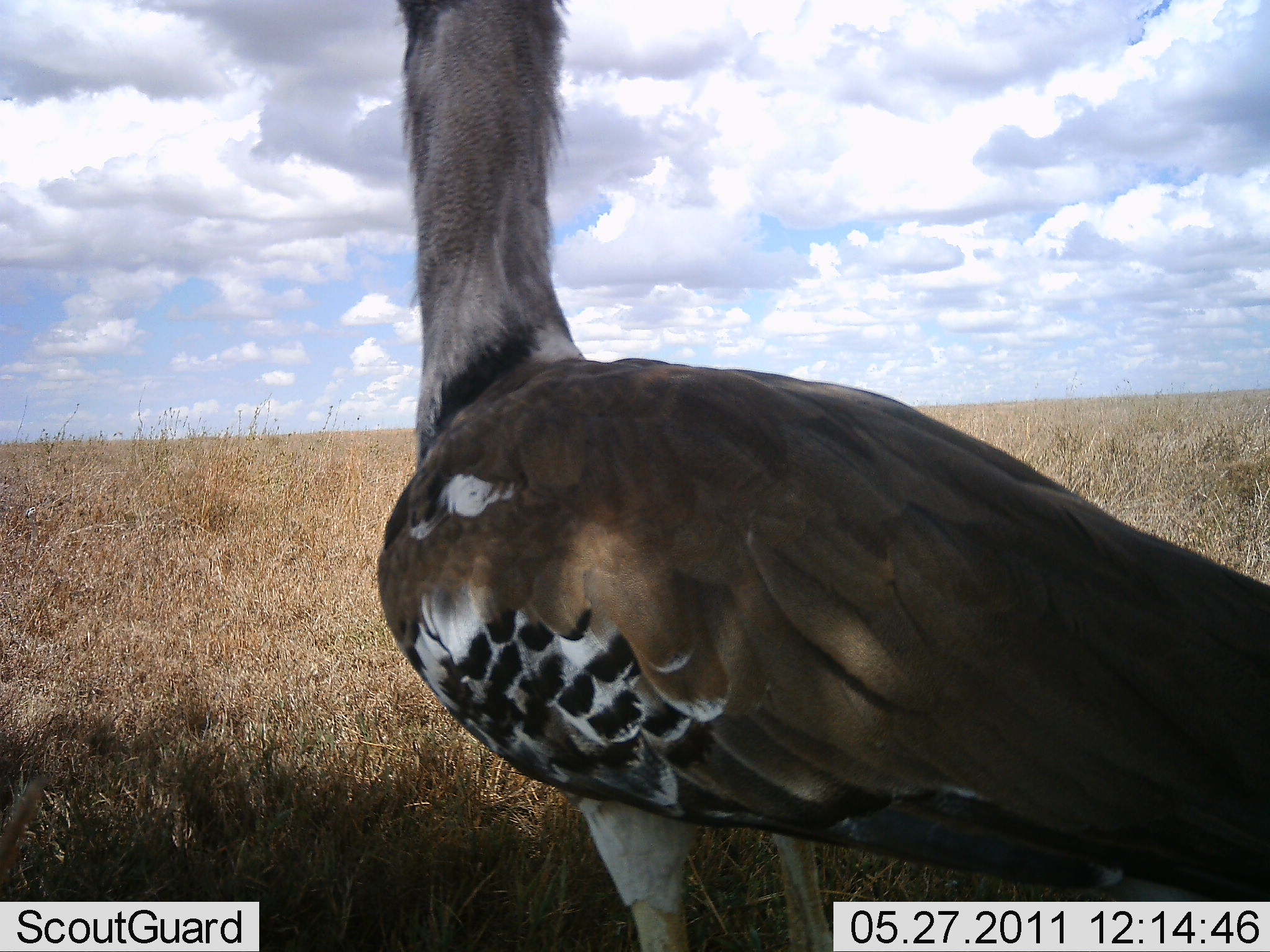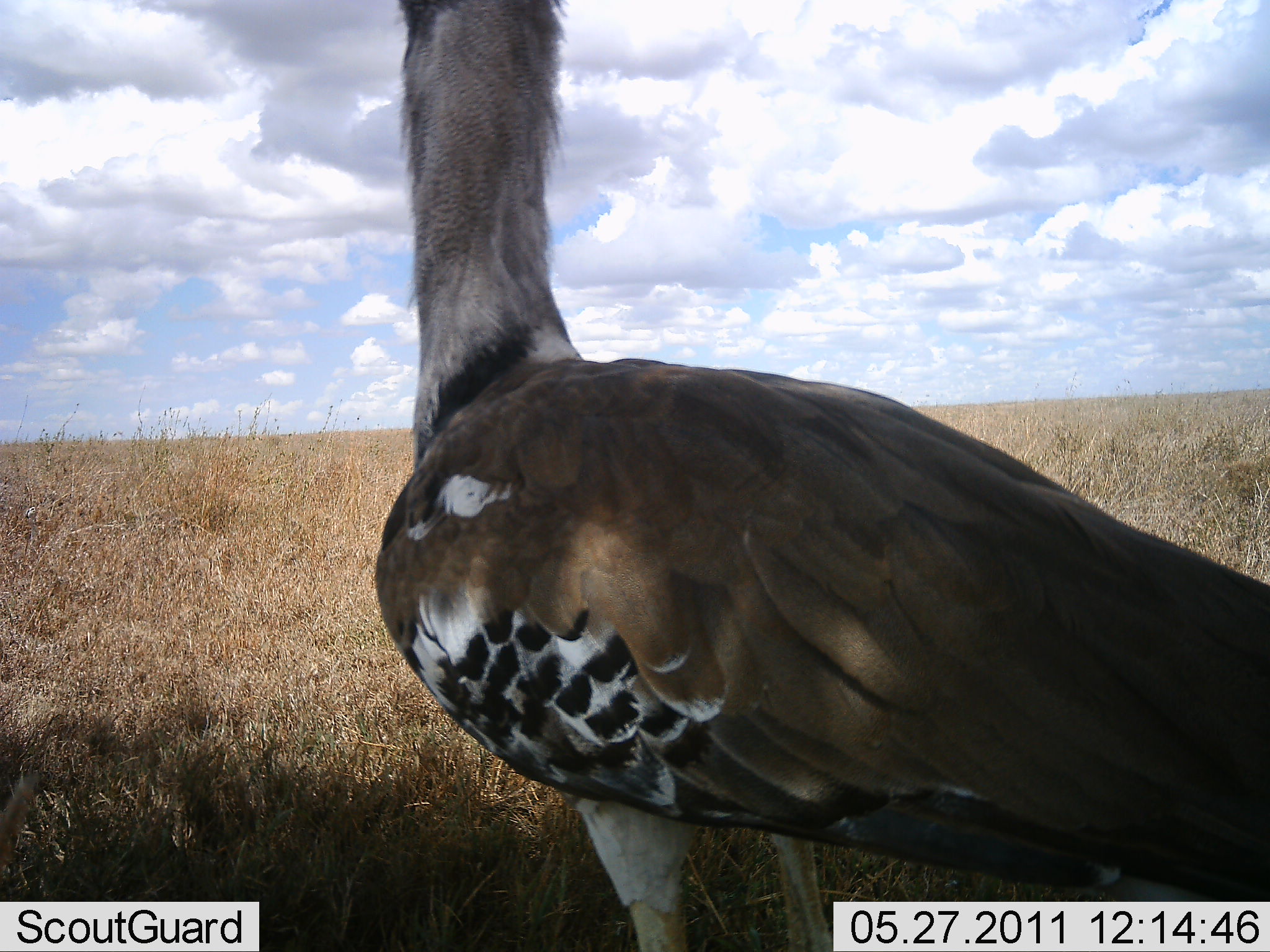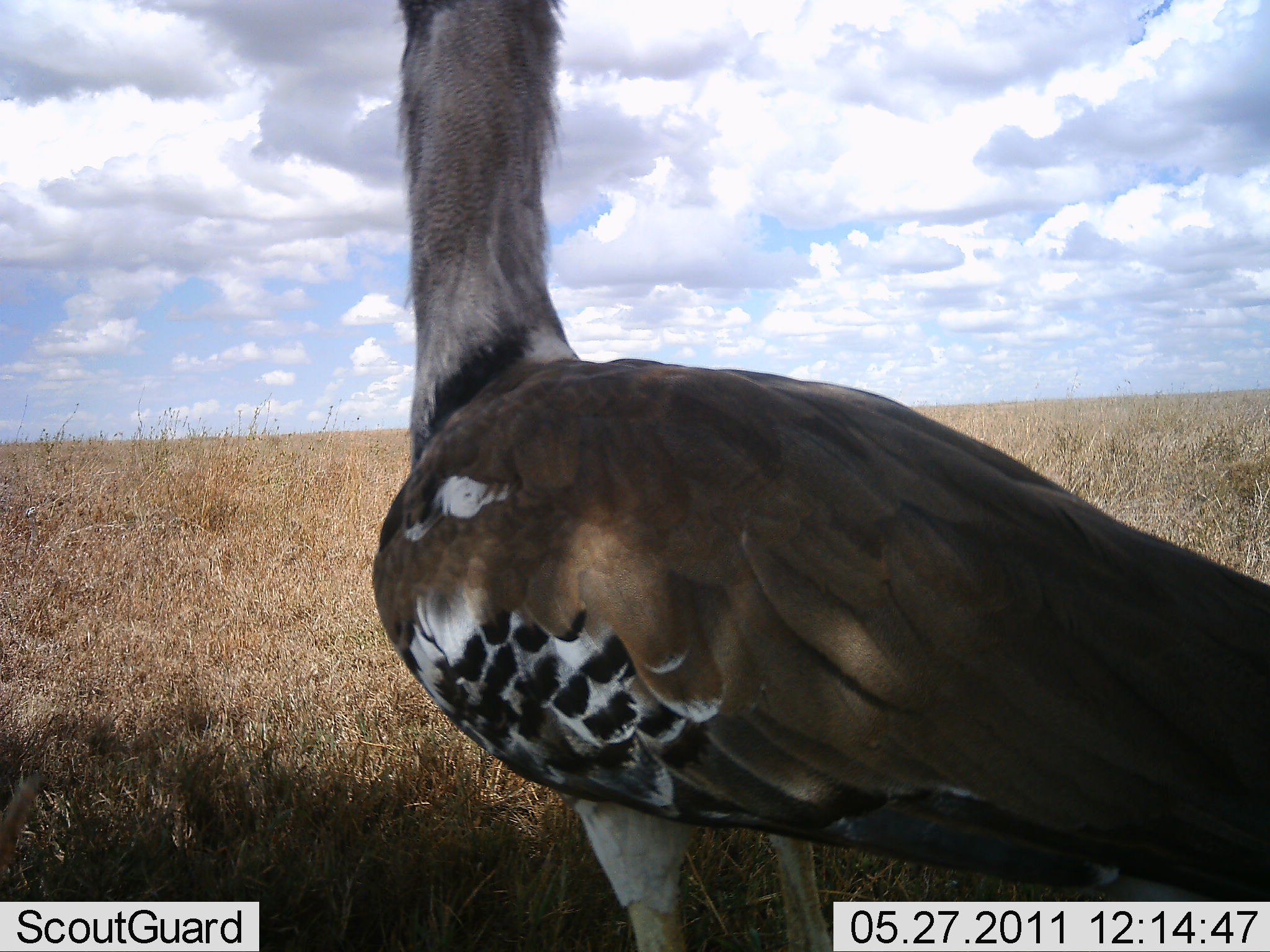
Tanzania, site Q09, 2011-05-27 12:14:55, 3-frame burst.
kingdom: Animalia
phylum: Chordata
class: Aves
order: Otidiformes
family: Otididae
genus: Ardeotis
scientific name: Ardeotis kori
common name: kori bustard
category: koribustard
Koribustard (kori bustard) (Ardeotis kori), count 1. Behavior (volunteer vote fractions): standing 100%, resting 0%, moving 0%, interacting 0%. Young present (vote fraction): 0%. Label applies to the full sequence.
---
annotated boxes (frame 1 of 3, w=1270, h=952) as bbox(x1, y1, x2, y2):
animal: bbox(373, 0, 1269, 951)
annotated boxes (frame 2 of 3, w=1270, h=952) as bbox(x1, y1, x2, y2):
animal: bbox(374, 0, 1269, 951)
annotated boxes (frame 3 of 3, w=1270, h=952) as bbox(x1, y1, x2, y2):
animal: bbox(369, 0, 1269, 951)